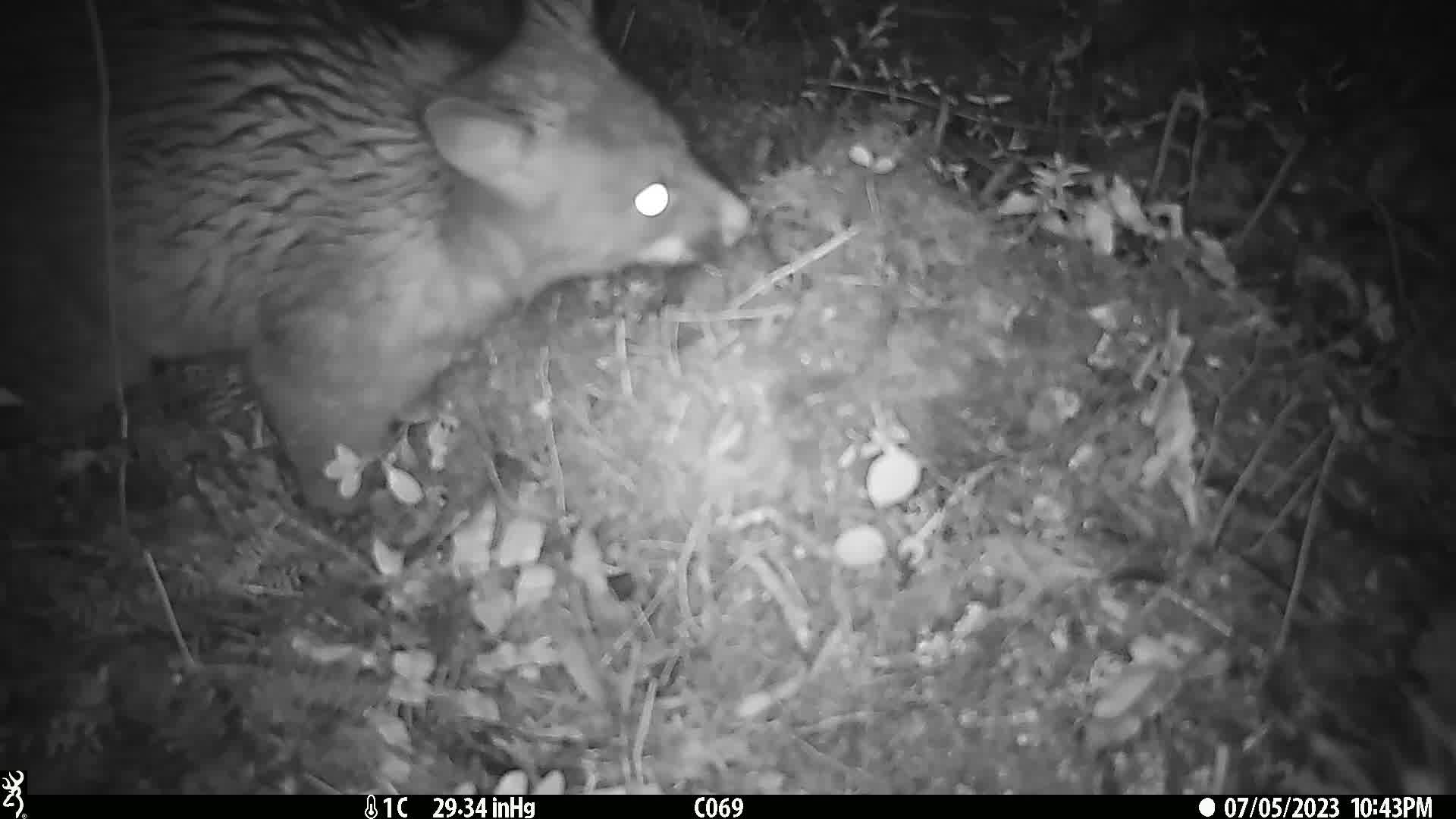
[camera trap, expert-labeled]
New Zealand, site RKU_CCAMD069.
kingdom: Animalia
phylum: Chordata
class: Mammalia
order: Diprotodontia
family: Phalangeridae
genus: Trichosurus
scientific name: Trichosurus vulpecula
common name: common brushtail possum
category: possum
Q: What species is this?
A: Possum (common brushtail possum) (Trichosurus vulpecula).